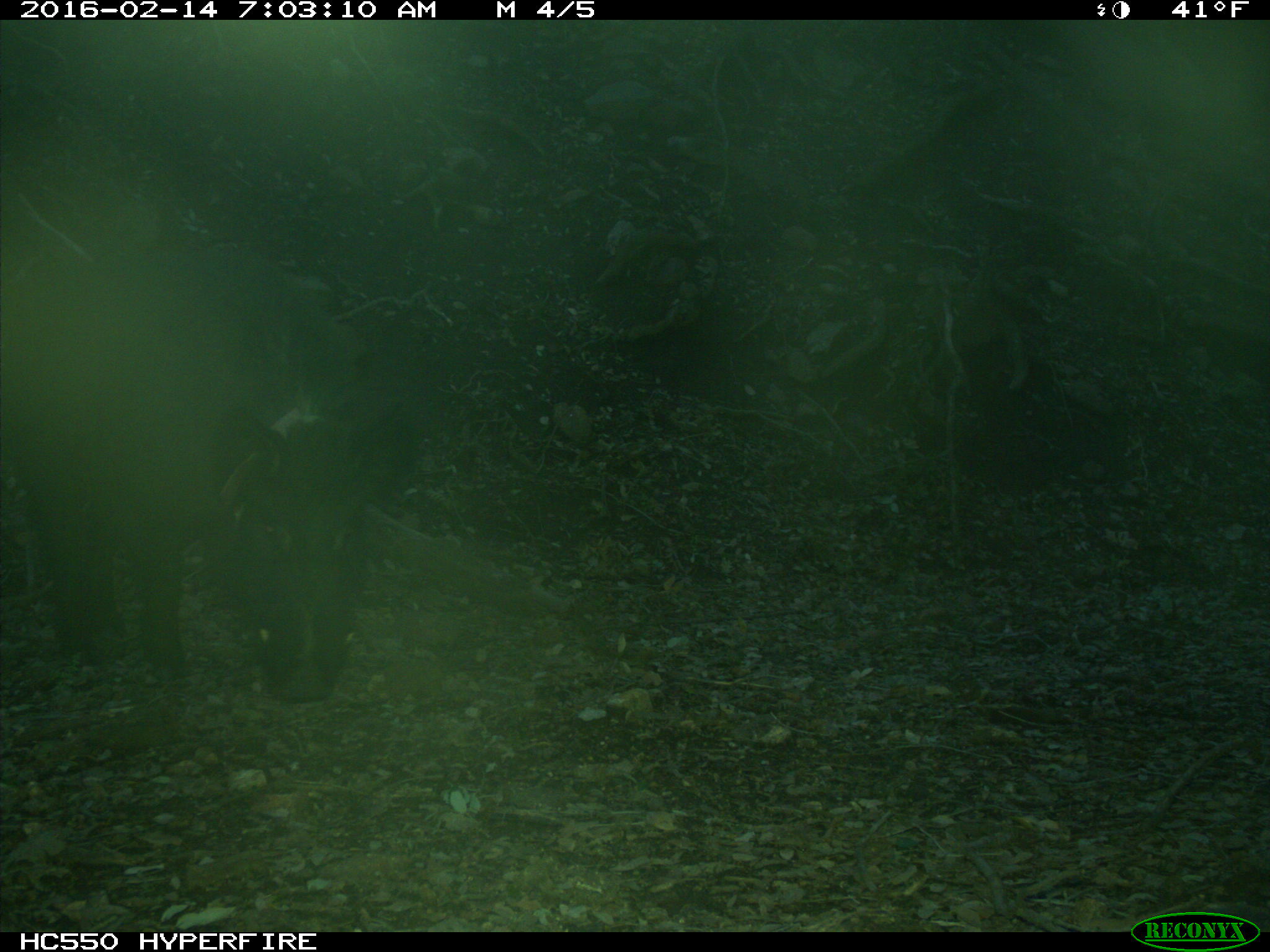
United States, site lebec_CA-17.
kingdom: Animalia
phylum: Chordata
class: Mammalia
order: Artiodactyla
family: Suidae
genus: Sus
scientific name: Sus scrofa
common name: wild boar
Sus scrofa (wild boar).